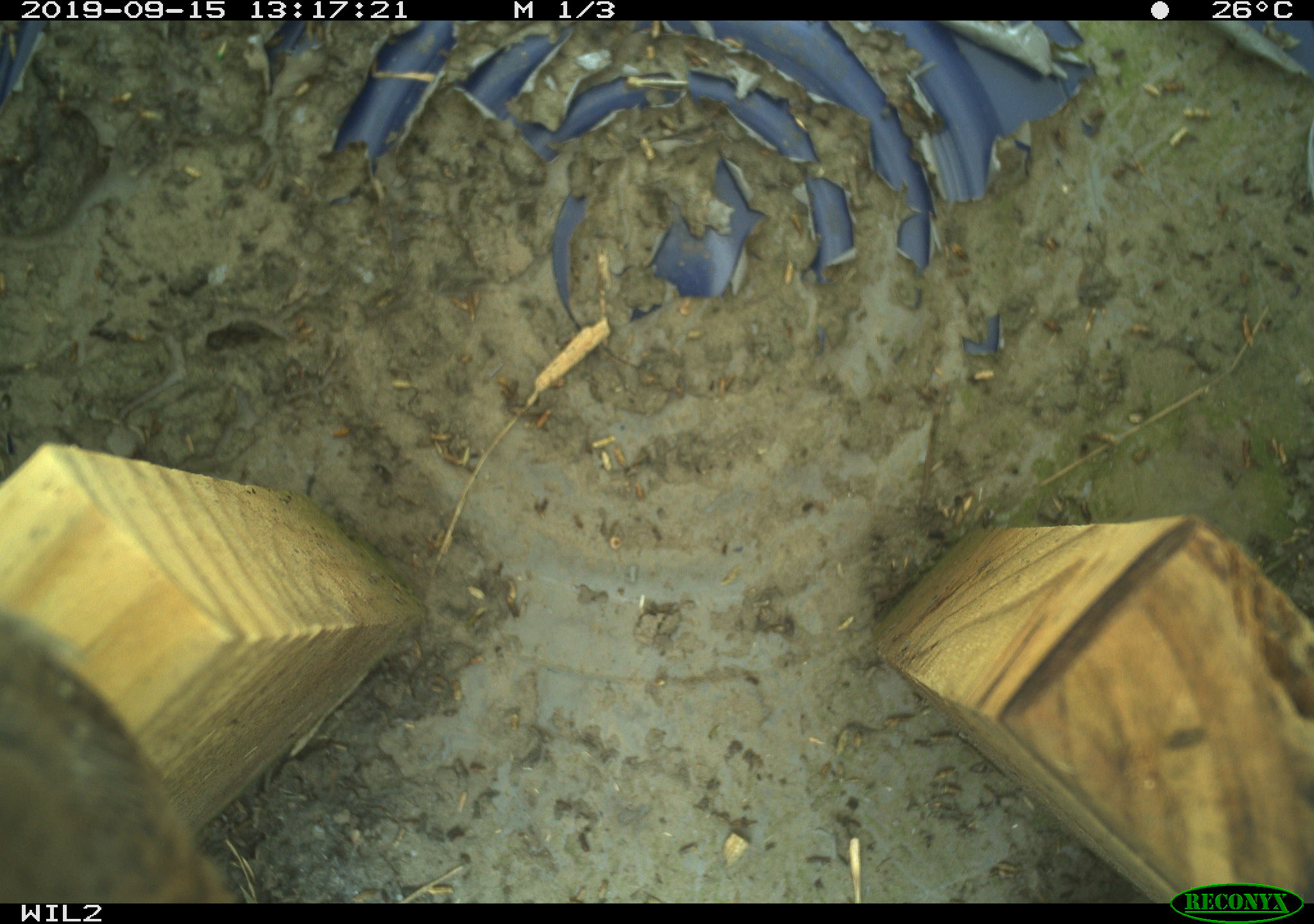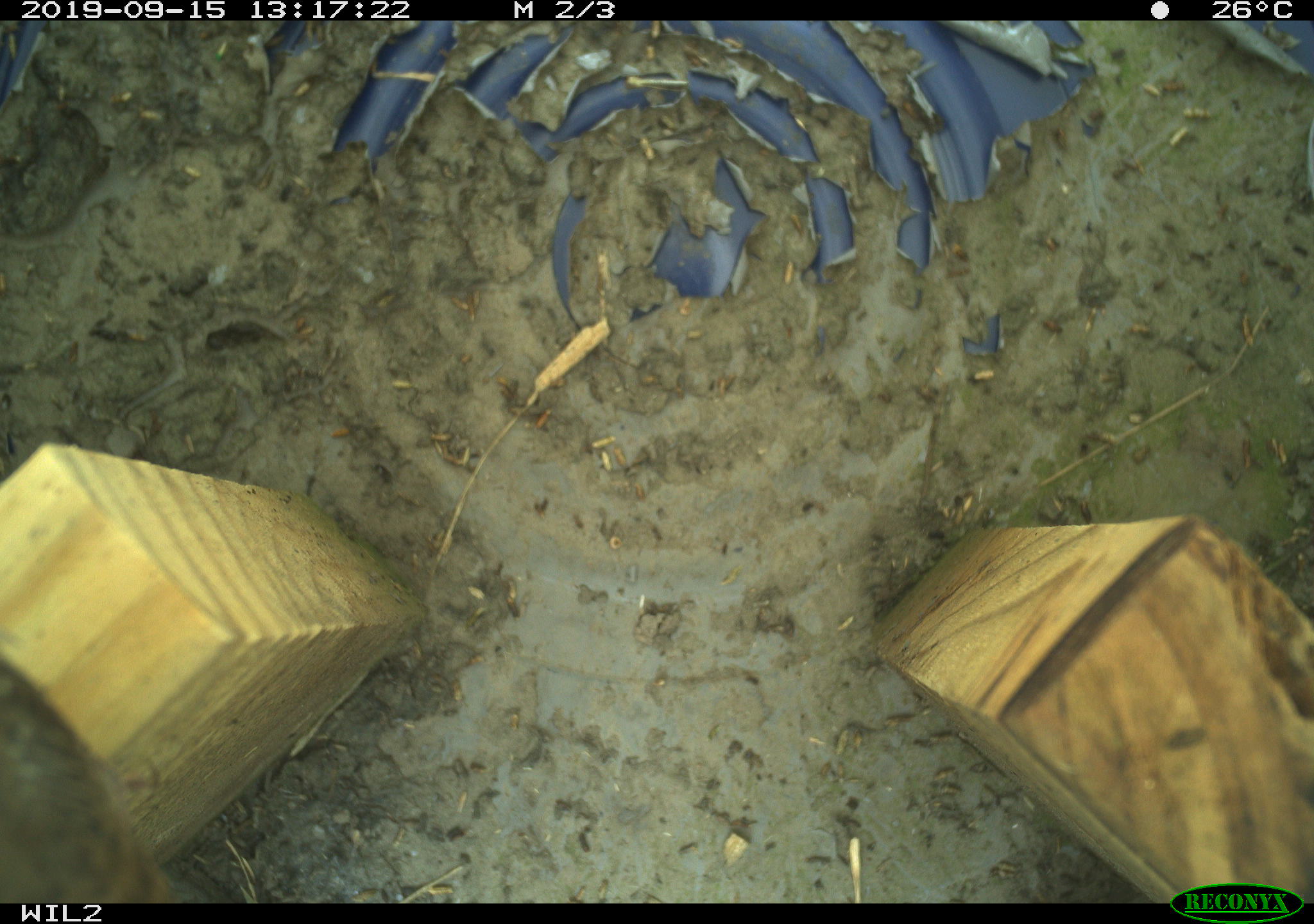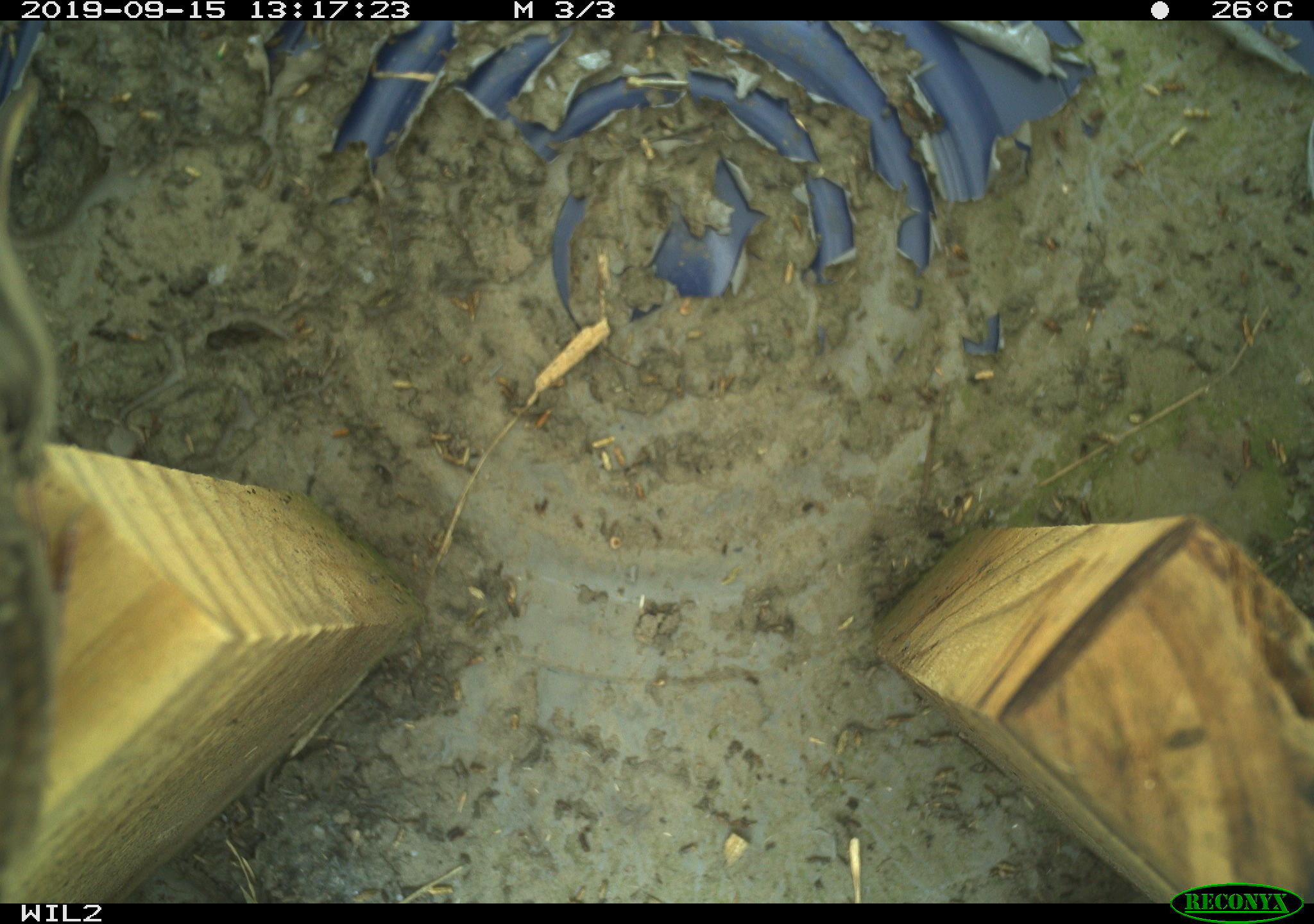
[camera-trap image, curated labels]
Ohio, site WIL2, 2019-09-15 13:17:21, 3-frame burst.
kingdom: Animalia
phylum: Chordata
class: Aves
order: Passeriformes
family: Troglodytidae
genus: Troglodytes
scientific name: Troglodytes aedon aedon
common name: northern house wren